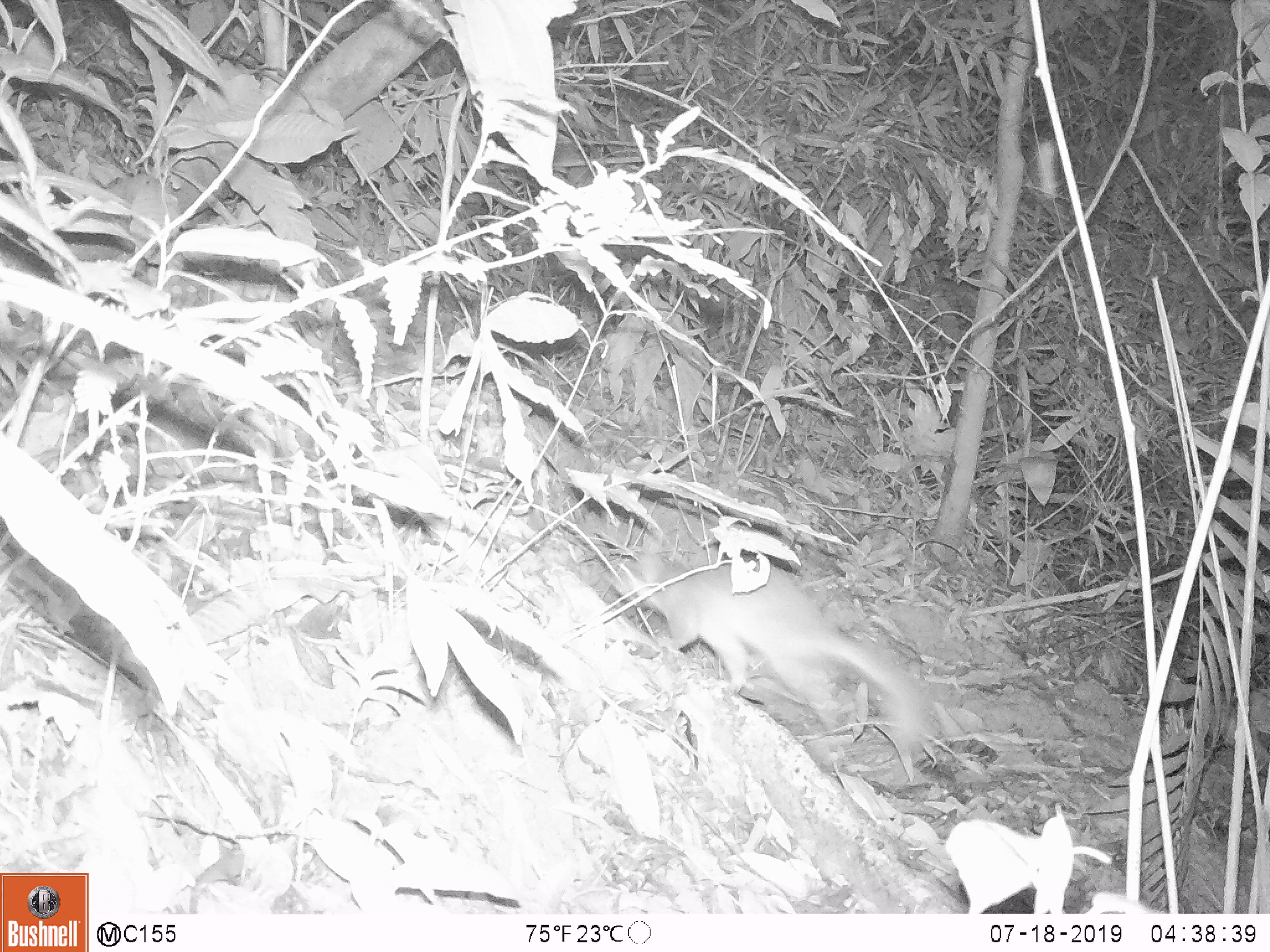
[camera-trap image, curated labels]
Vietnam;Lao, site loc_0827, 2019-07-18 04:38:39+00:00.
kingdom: Animalia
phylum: Chordata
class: Mammalia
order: Carnivora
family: Mustelidae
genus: Melogale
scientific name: Melogale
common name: ferret badger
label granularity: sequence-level